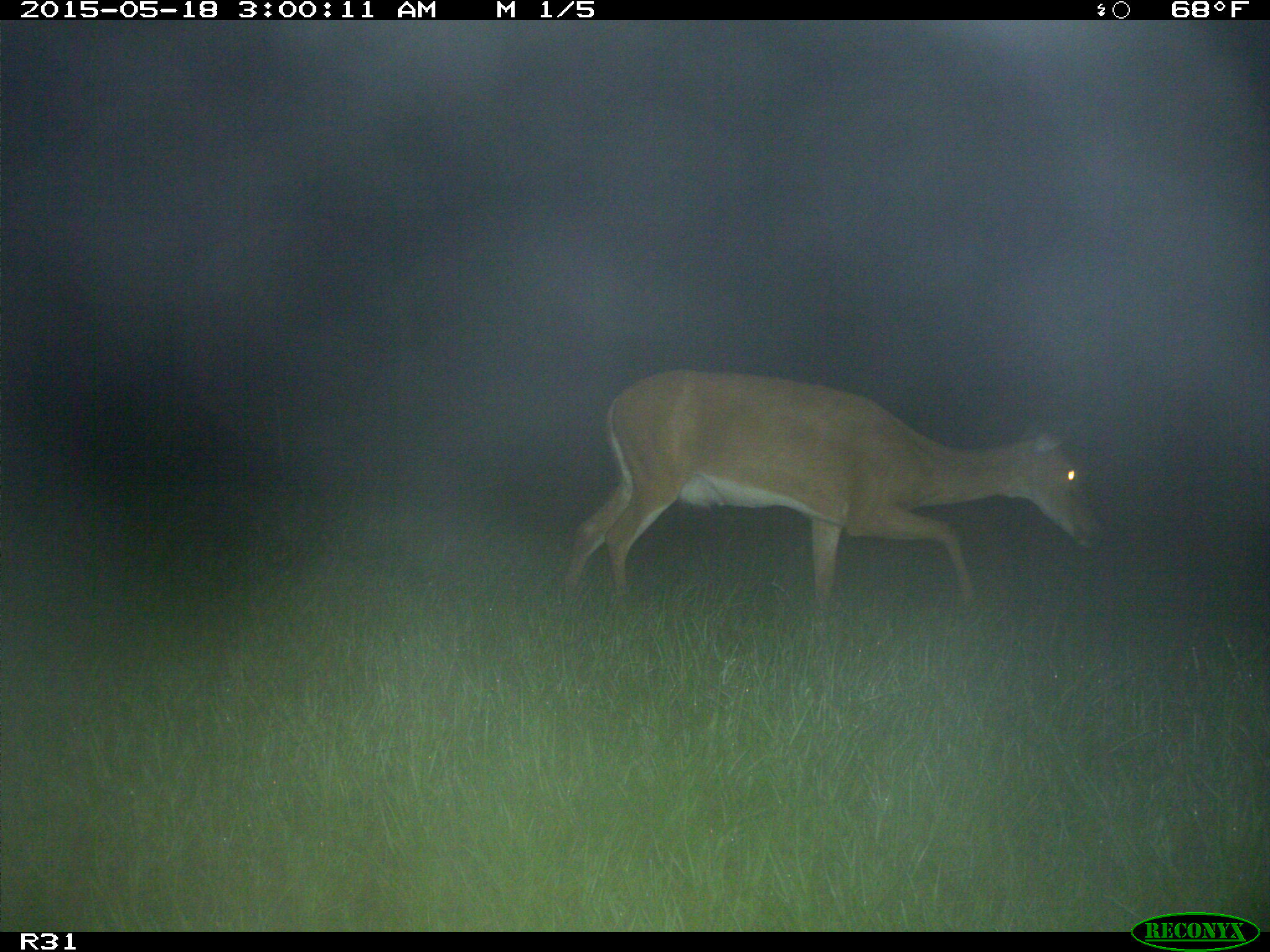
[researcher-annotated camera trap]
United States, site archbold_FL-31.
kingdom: Animalia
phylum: Chordata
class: Mammalia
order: Artiodactyla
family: Cervidae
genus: Odocoileus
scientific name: Odocoileus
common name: deer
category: unidentified deer